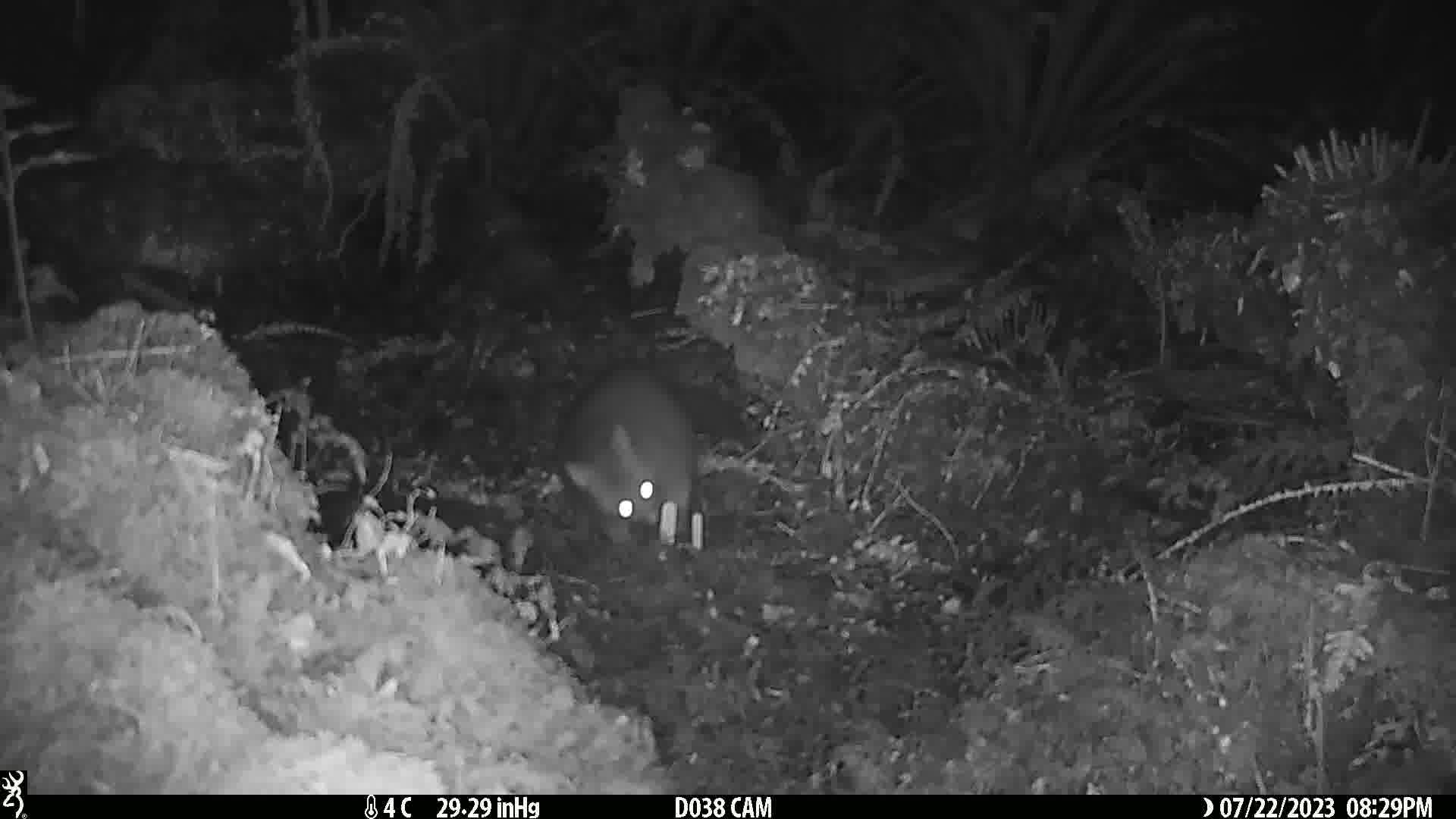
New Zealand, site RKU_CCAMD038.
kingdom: Animalia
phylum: Chordata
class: Mammalia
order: Diprotodontia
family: Phalangeridae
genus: Trichosurus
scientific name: Trichosurus vulpecula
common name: common brushtail possum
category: possum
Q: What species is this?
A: Possum (common brushtail possum) (Trichosurus vulpecula).